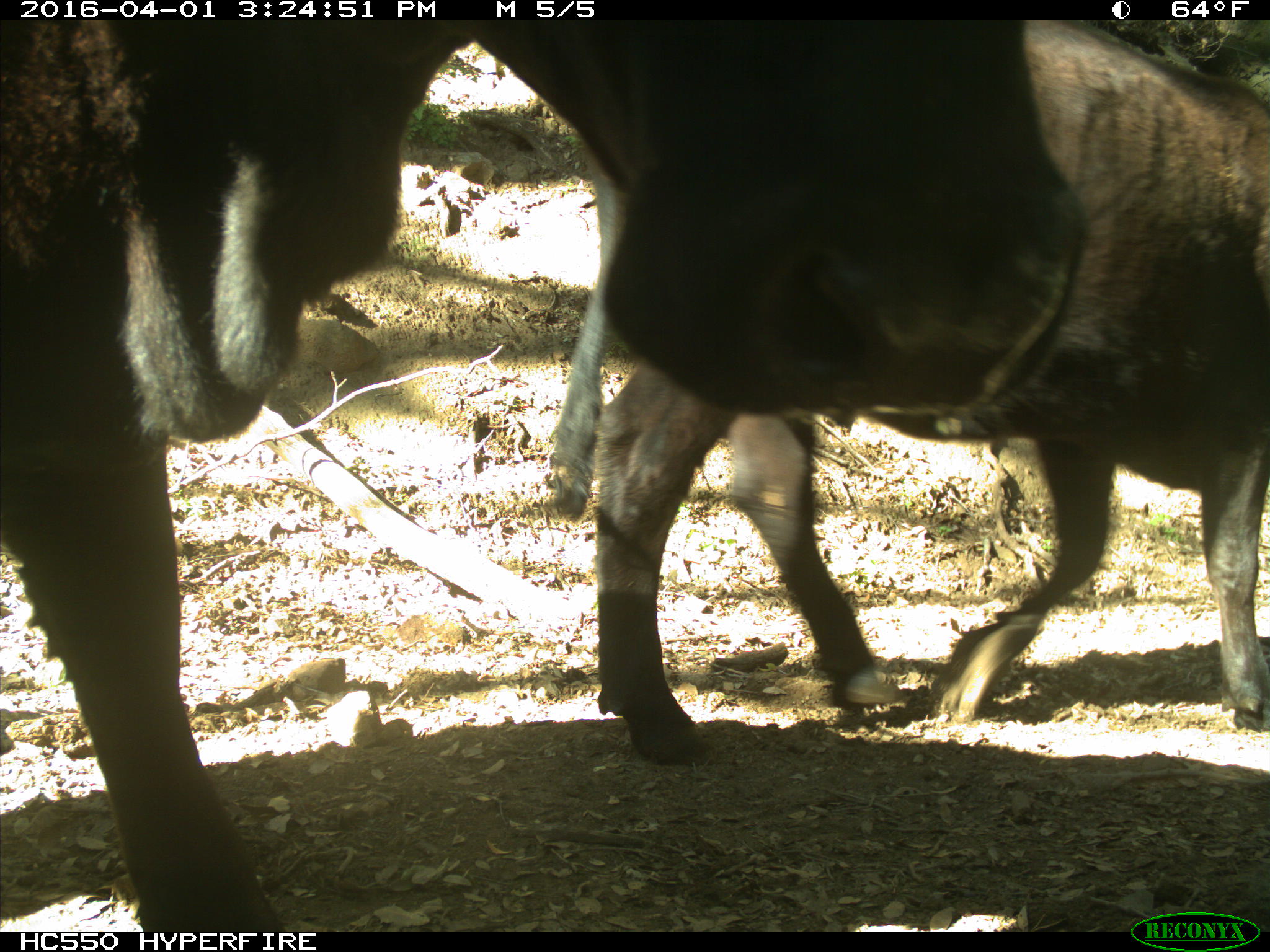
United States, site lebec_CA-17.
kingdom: Animalia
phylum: Chordata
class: Mammalia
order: Artiodactyla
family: Bovidae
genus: Bos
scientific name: Bos taurus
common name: domestic cow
Bos taurus (domestic cow).